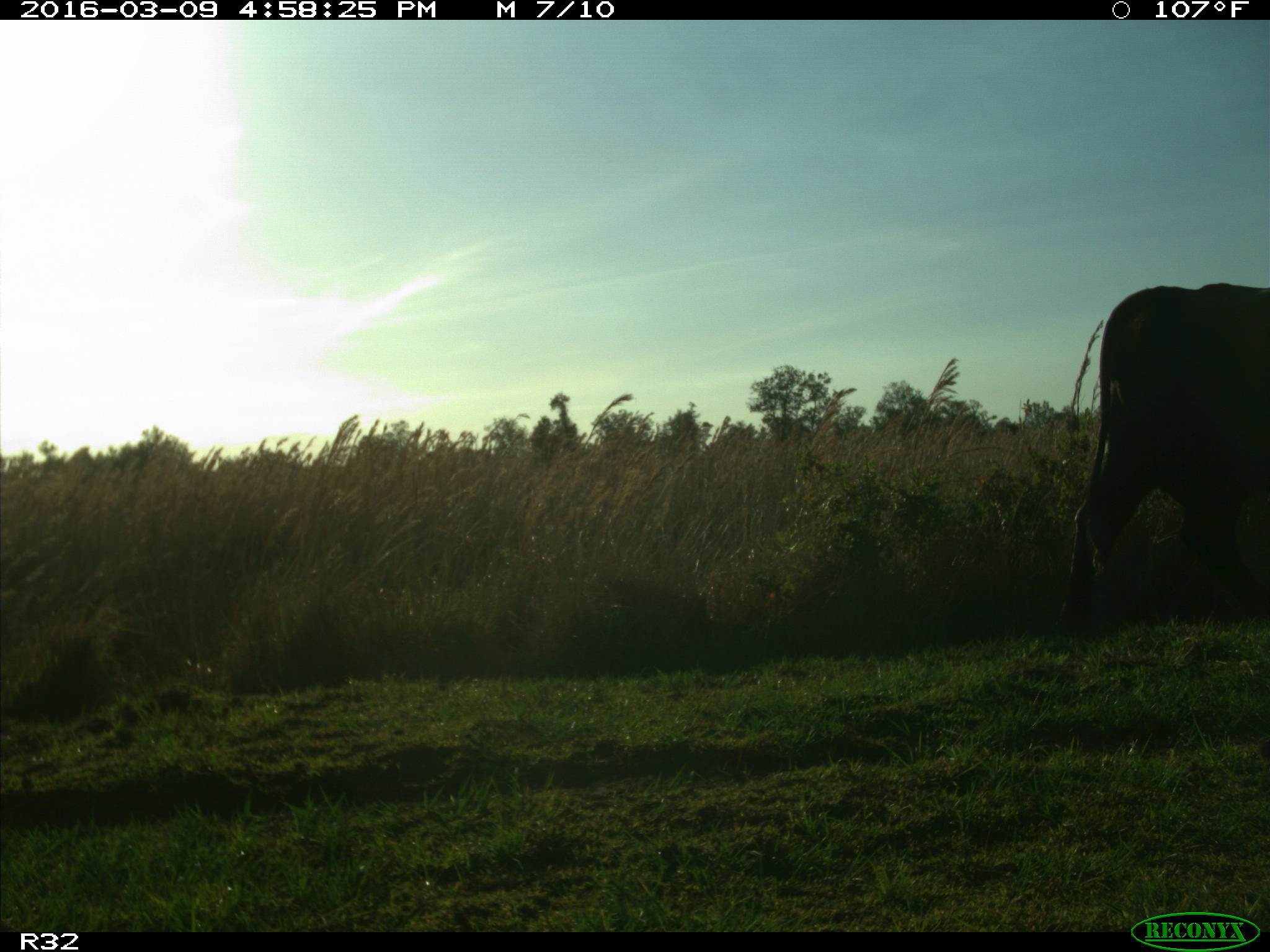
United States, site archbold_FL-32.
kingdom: Animalia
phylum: Chordata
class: Mammalia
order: Artiodactyla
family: Bovidae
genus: Bos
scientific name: Bos taurus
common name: domestic cow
Bos taurus (domestic cow).